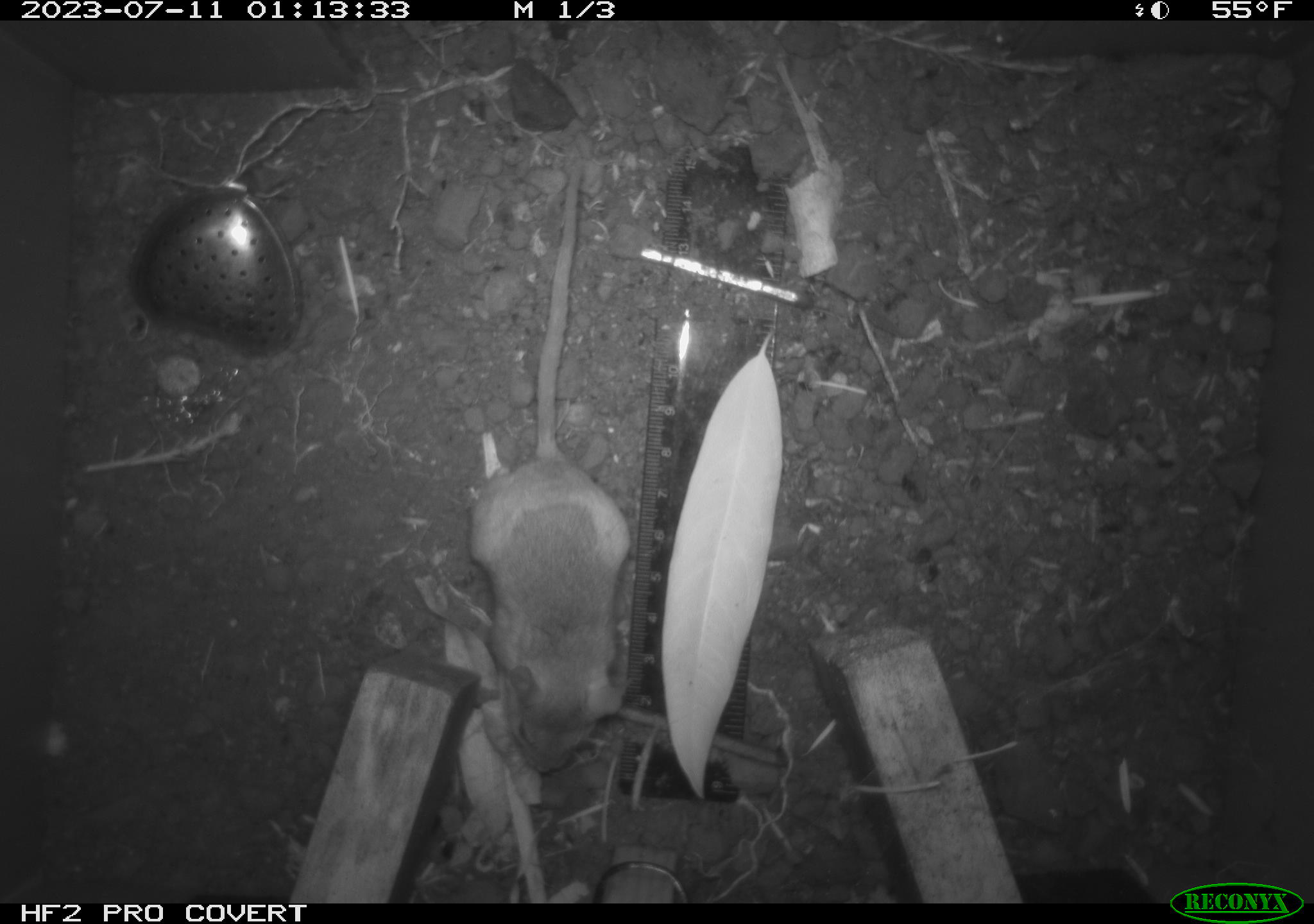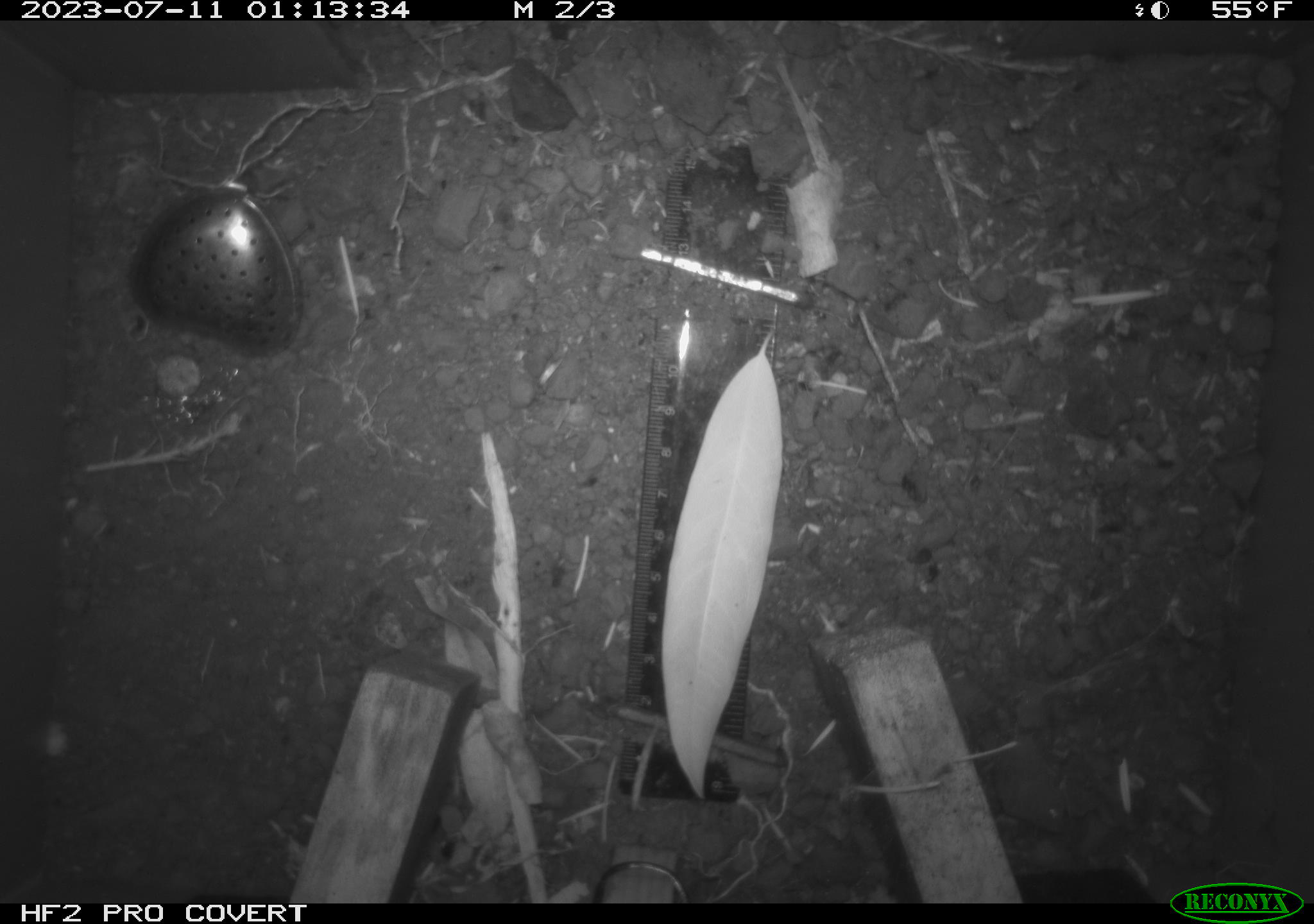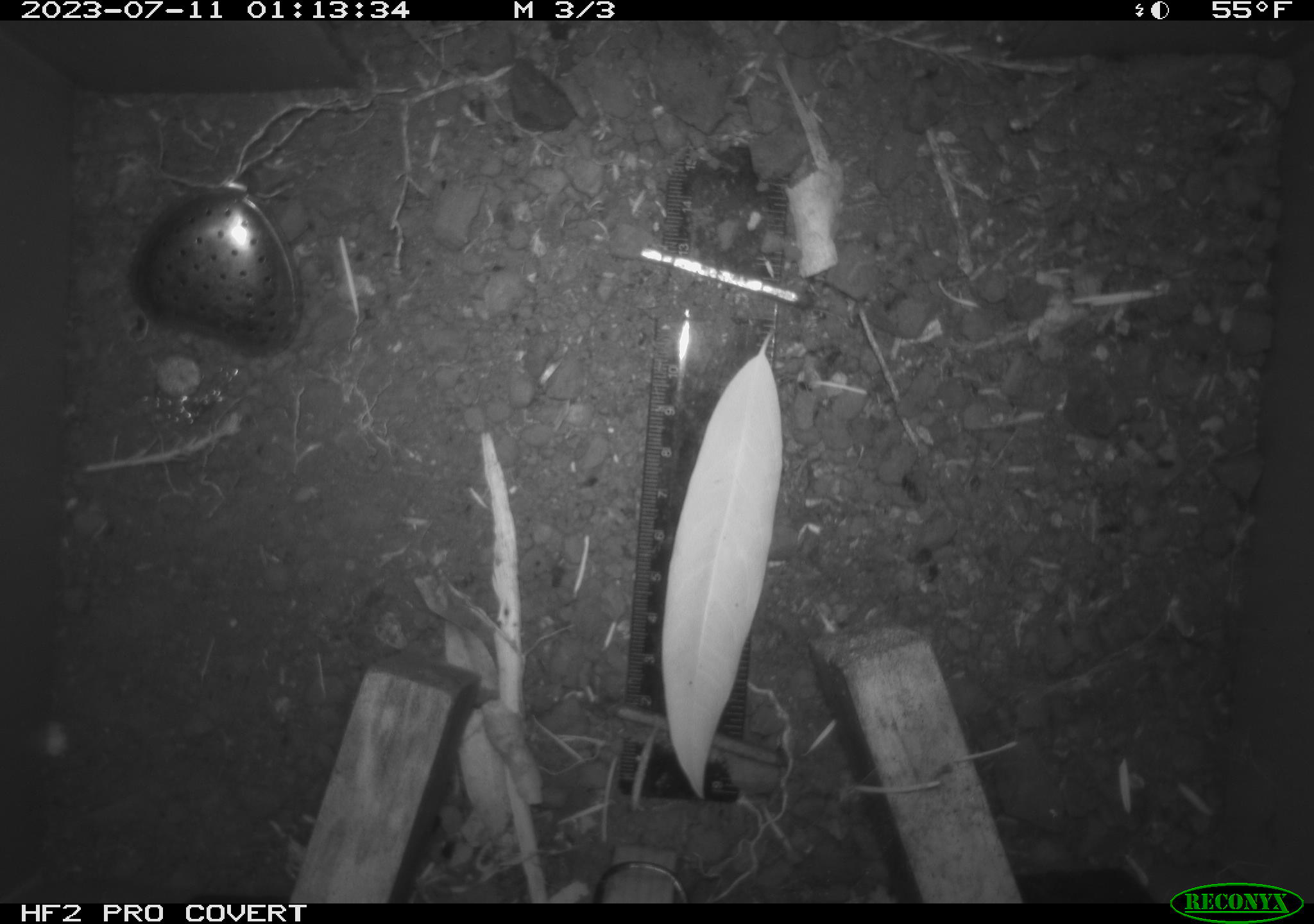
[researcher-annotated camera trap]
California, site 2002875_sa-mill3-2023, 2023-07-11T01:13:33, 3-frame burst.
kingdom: Animalia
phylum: Chordata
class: Mammalia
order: Rodentia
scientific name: Rodentia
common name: mouse species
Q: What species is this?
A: Mouse species (Rodentia).